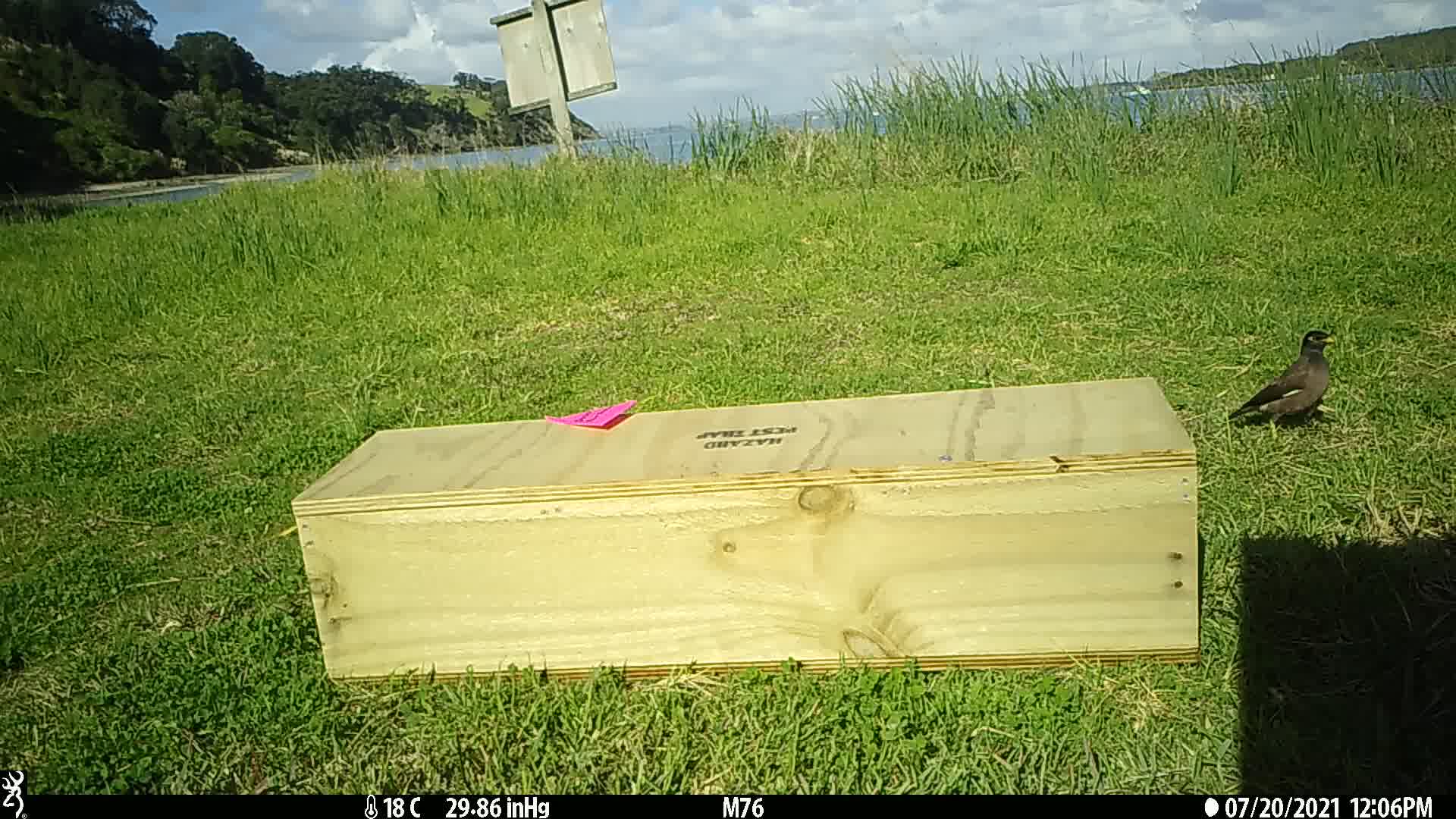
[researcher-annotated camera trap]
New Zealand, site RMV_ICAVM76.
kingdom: Animalia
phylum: Chordata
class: Aves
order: Passeriformes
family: Sturnidae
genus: Acridotheres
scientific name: Acridotheres tristis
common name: common myna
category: myna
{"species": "myna (common myna) (Acridotheres tristis)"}